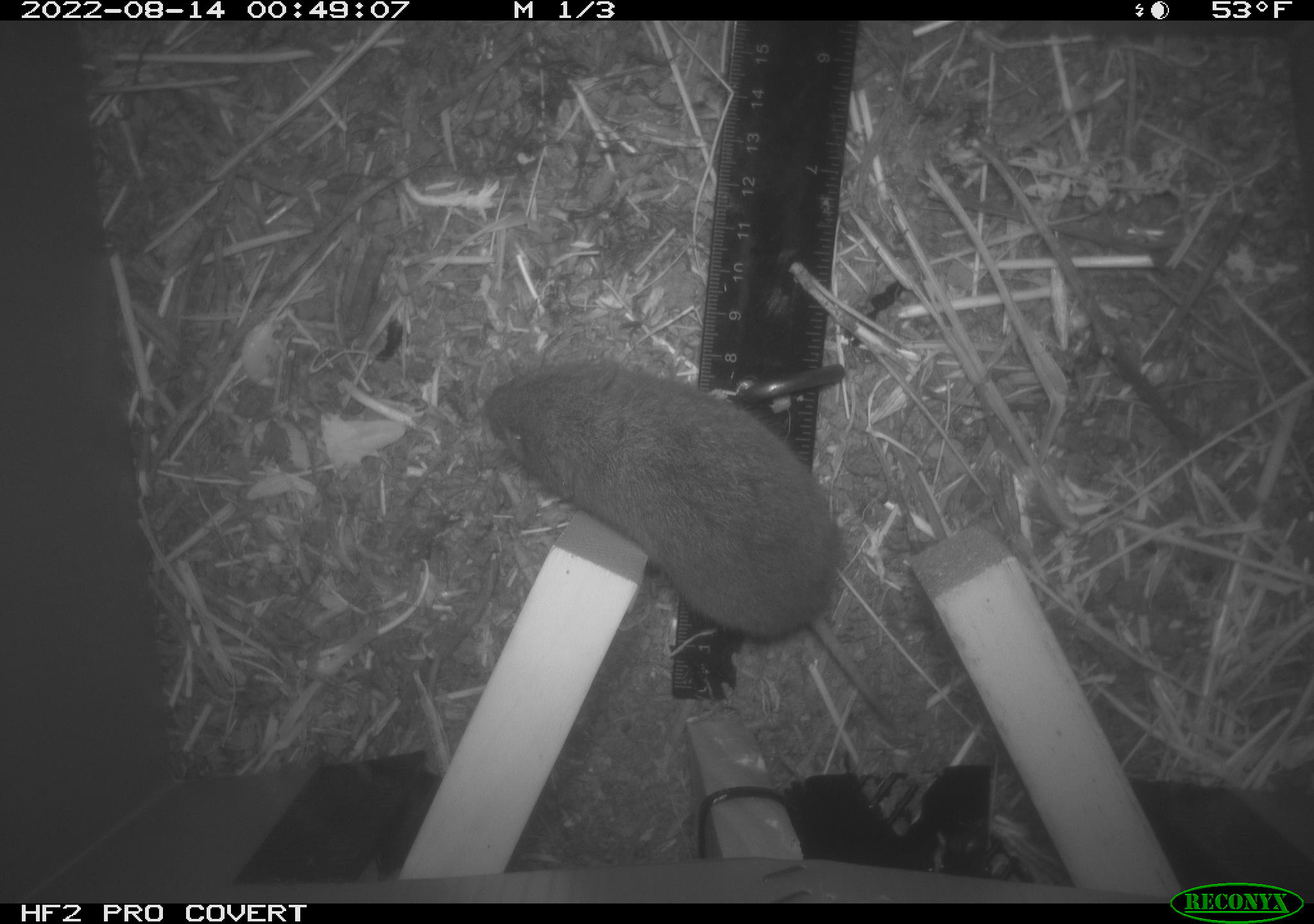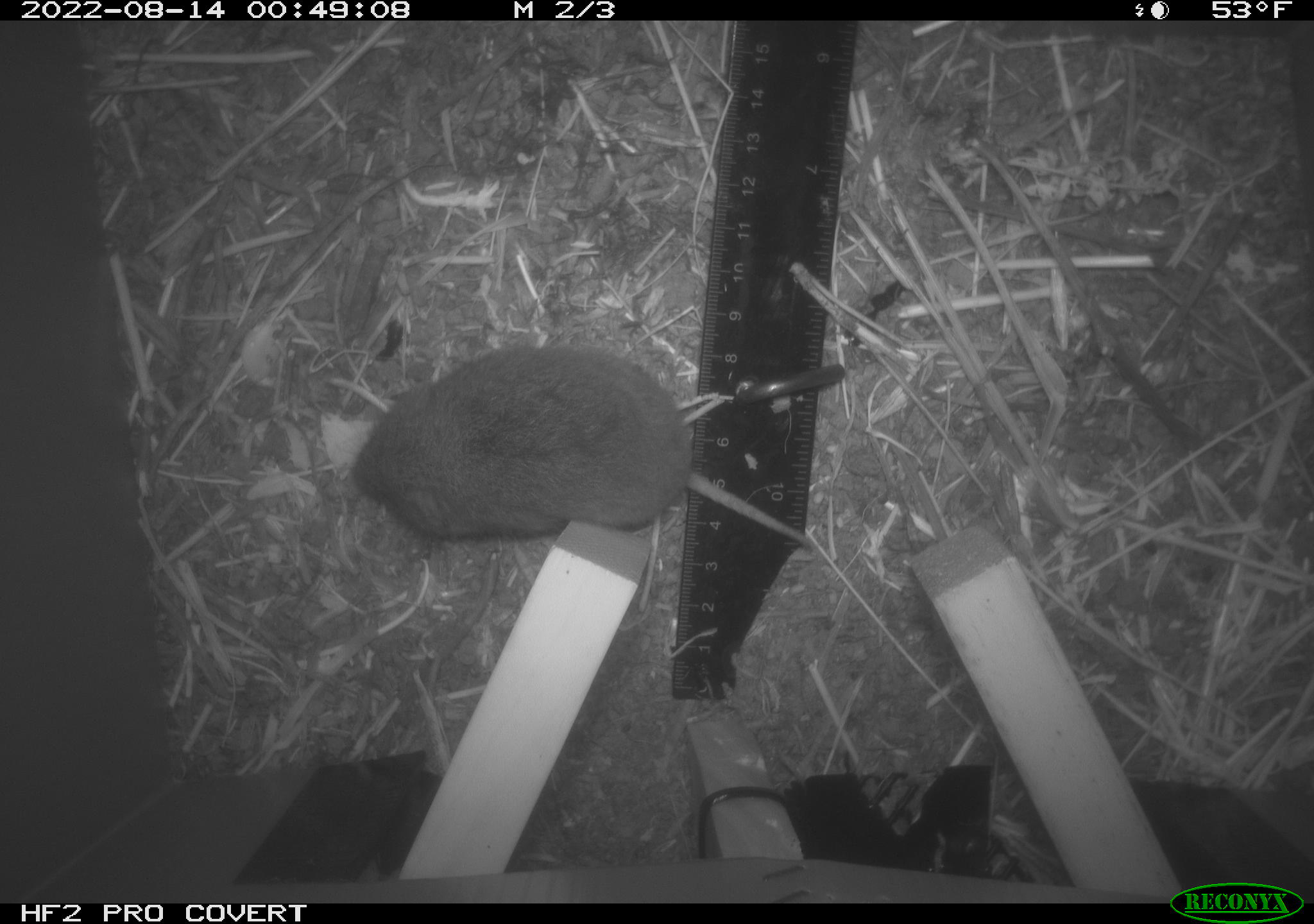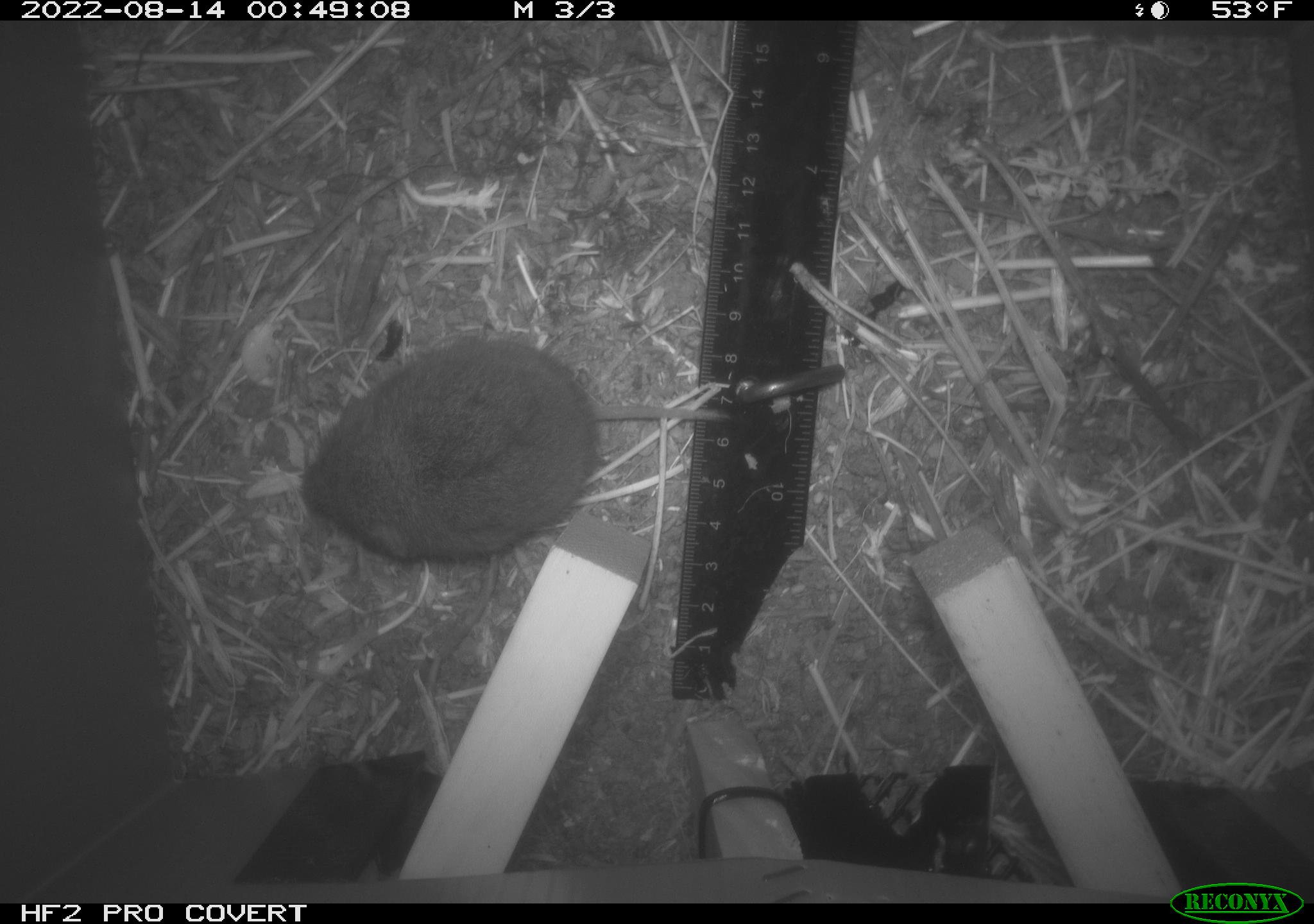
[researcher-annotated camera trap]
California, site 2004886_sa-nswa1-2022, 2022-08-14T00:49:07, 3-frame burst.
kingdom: Animalia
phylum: Chordata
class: Mammalia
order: Rodentia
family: Cricetidae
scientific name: Cricetidae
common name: hamsters, voles, lemmings, and allies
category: cricetidae family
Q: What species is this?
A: Cricetidae family (hamsters, voles, lemmings, and allies) (Cricetidae).